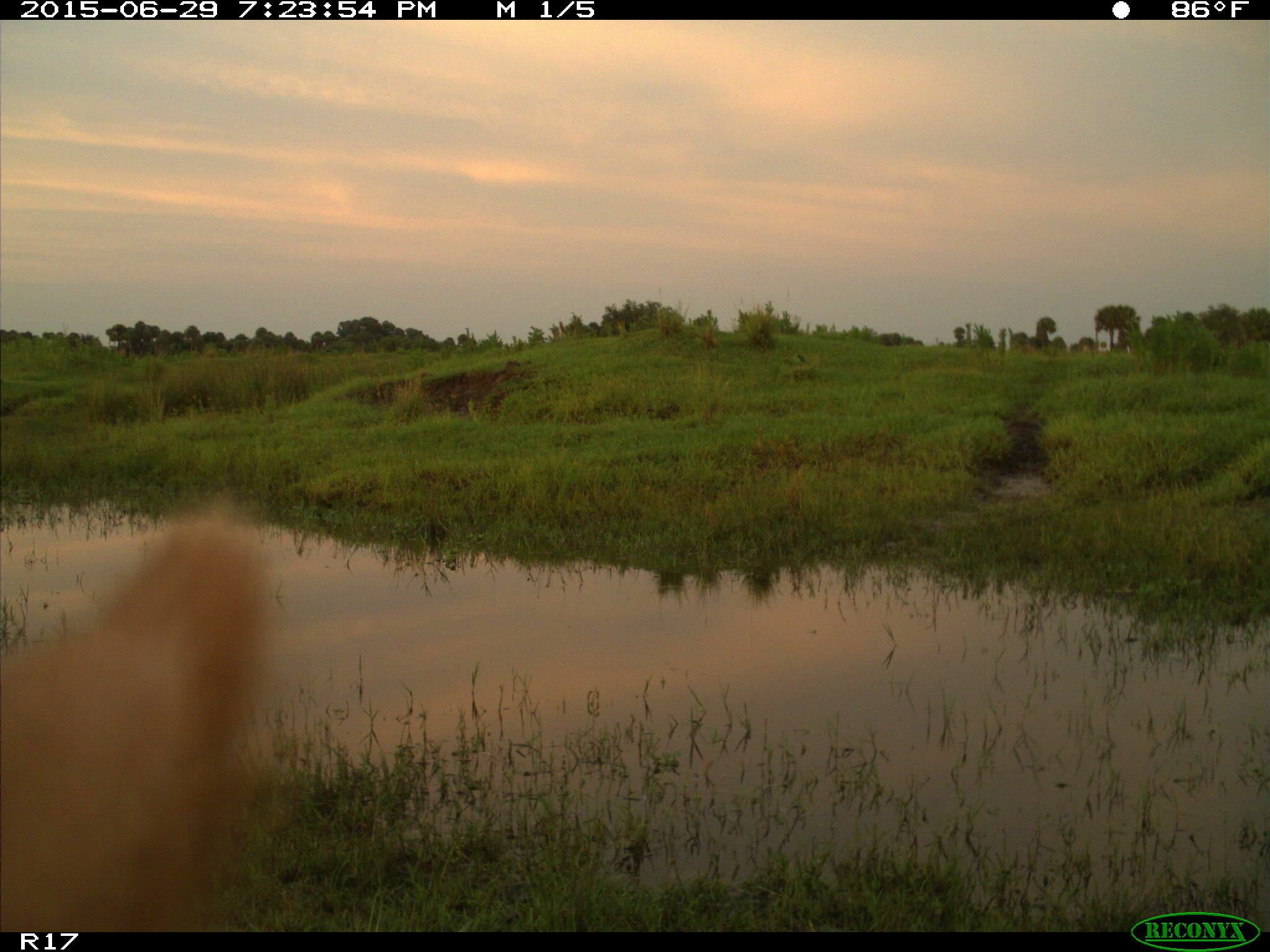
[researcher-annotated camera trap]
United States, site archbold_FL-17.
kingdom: Animalia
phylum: Chordata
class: Mammalia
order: Artiodactyla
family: Bovidae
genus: Bos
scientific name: Bos taurus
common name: domestic cow